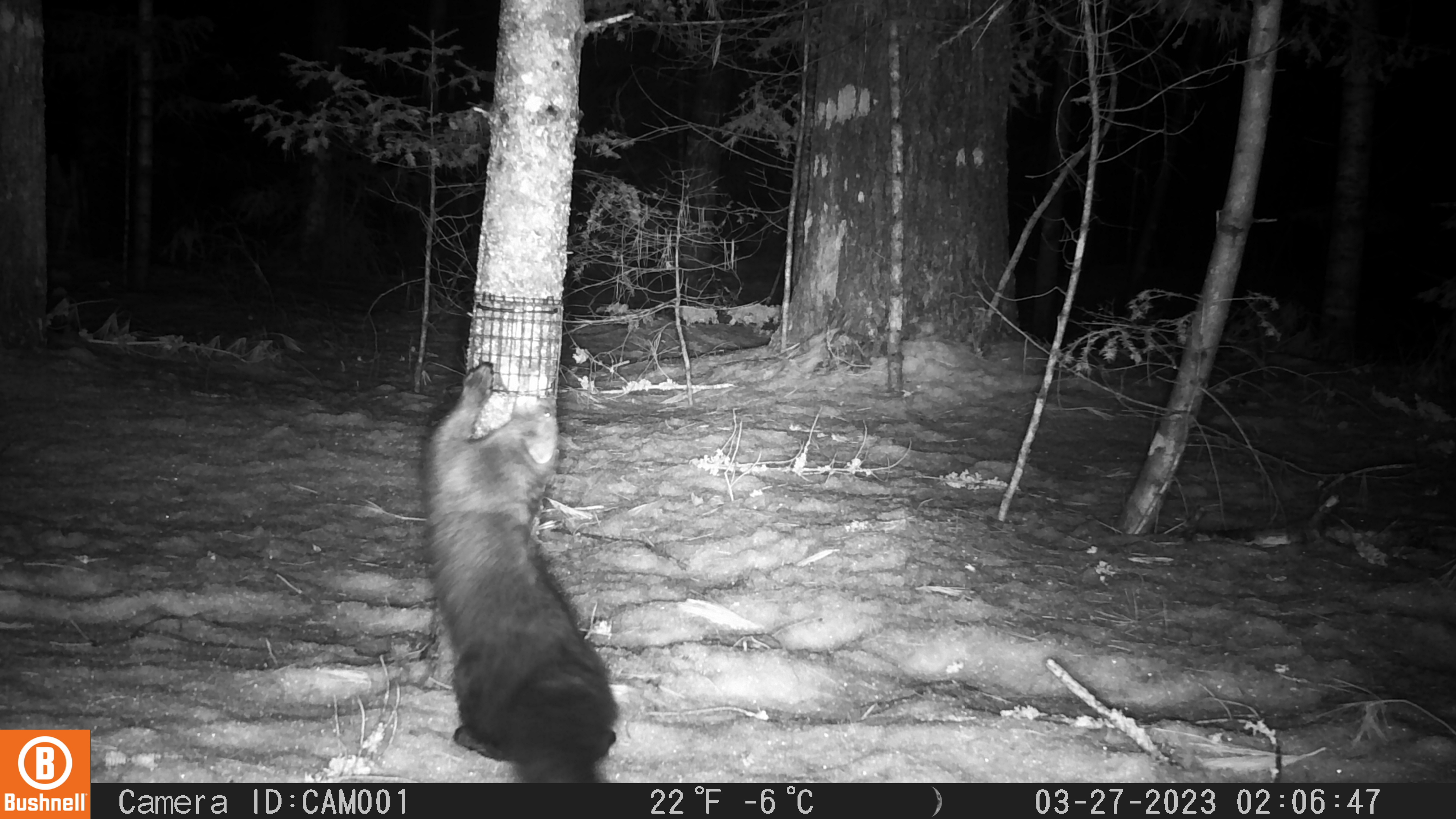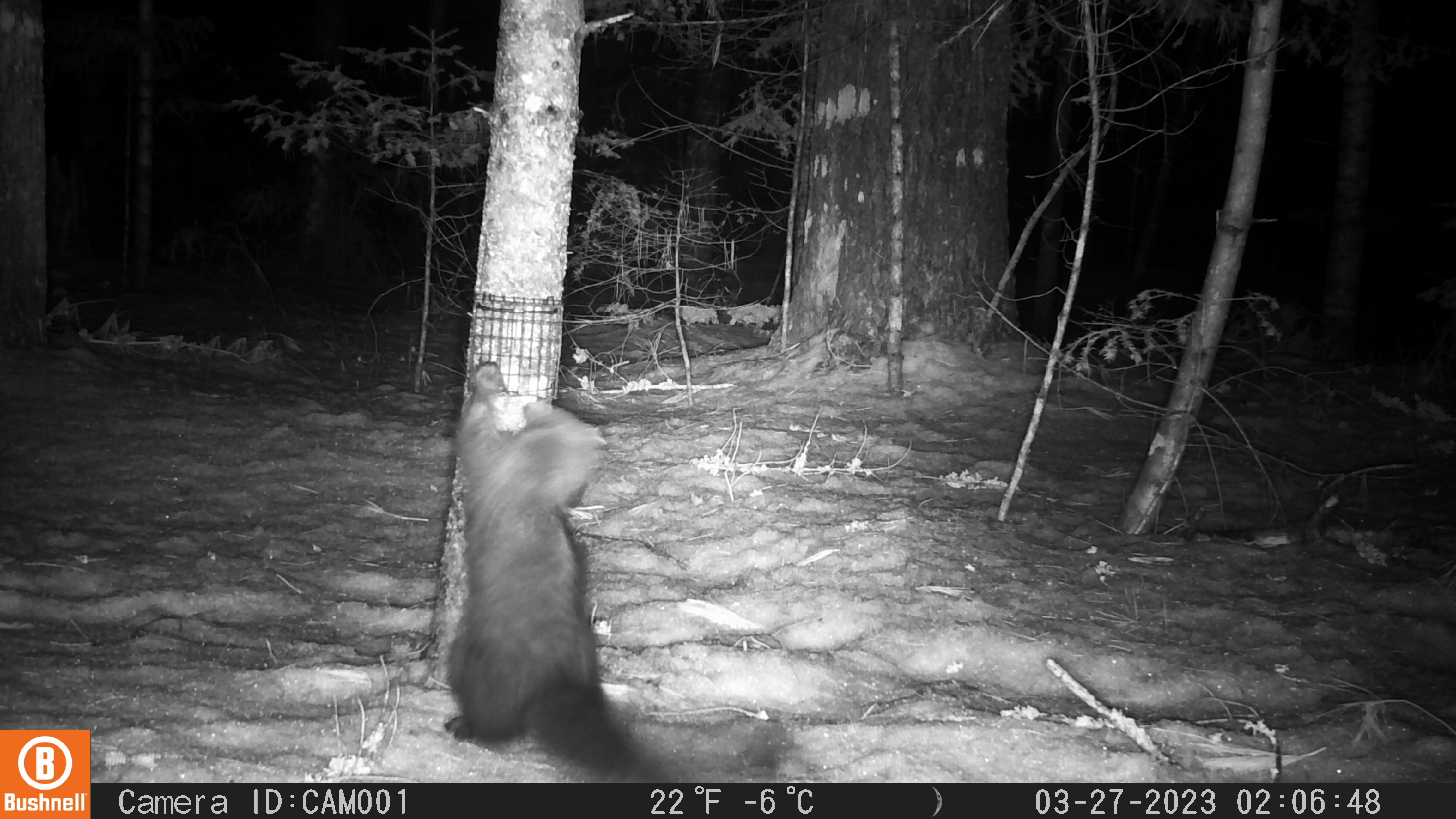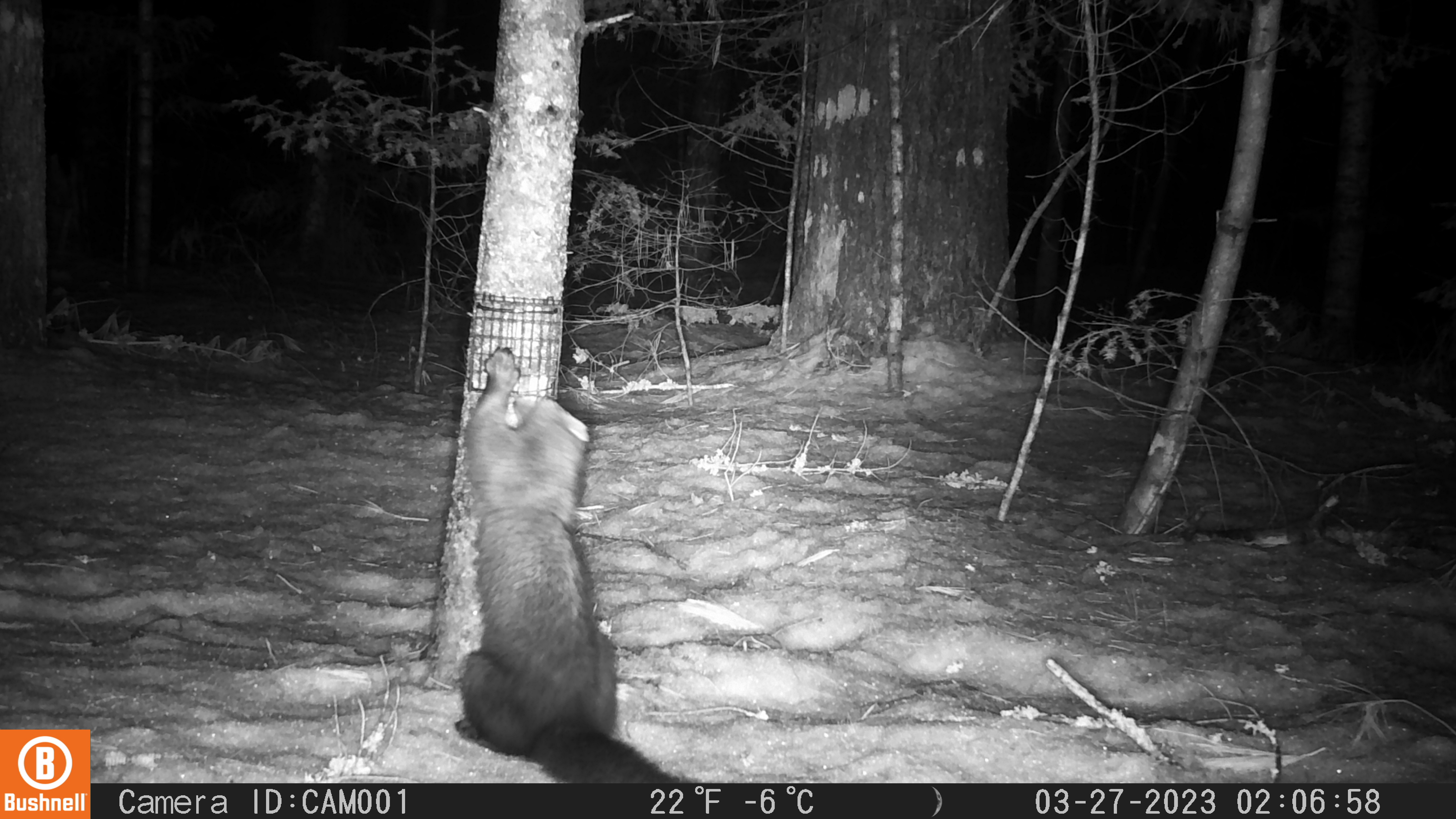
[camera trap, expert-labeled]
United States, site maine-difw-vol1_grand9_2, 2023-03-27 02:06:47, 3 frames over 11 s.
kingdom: Animalia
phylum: Chordata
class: Mammalia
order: Carnivora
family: Mustelidae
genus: Pekania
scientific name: Pekania pennanti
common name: fisher